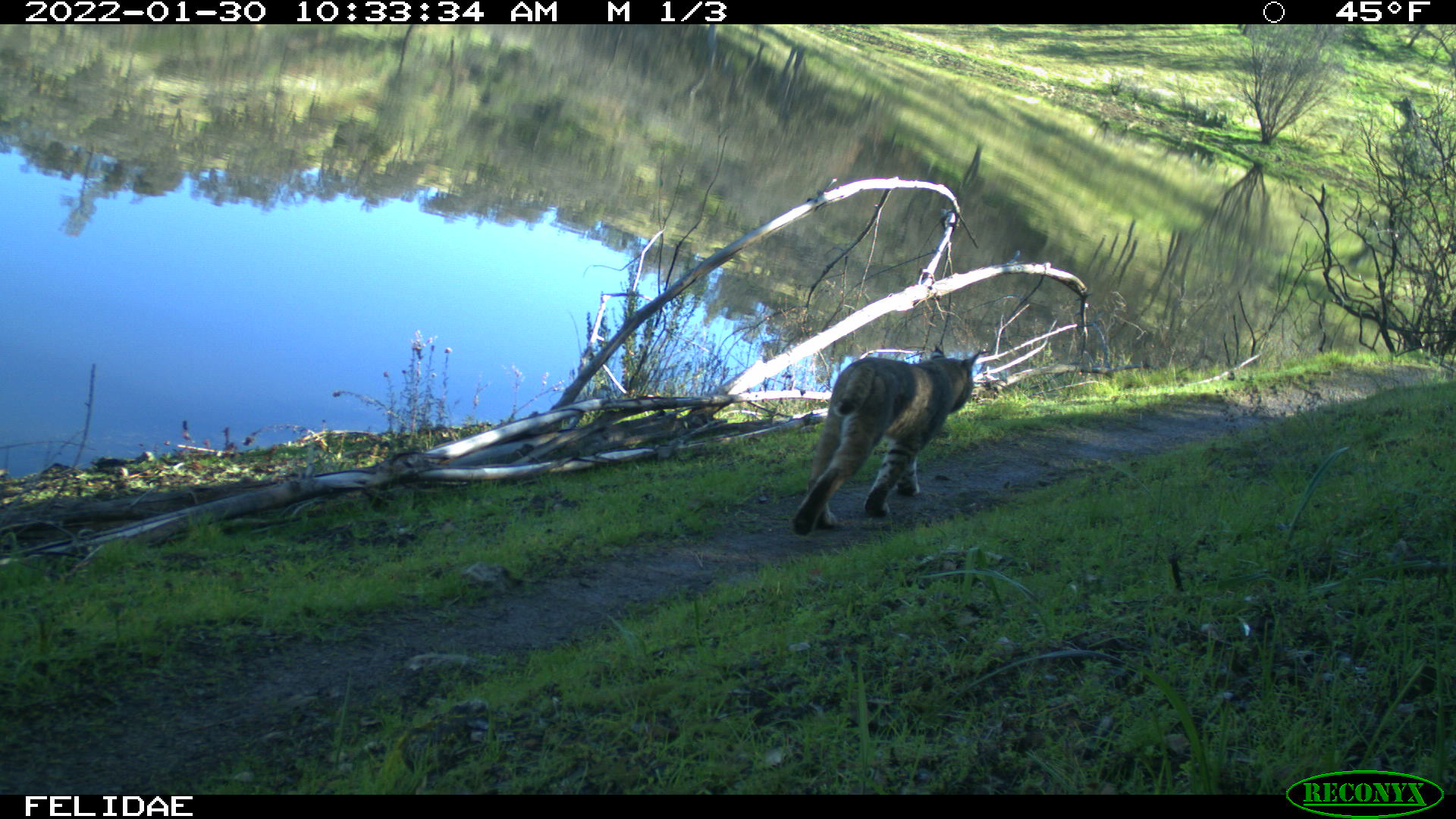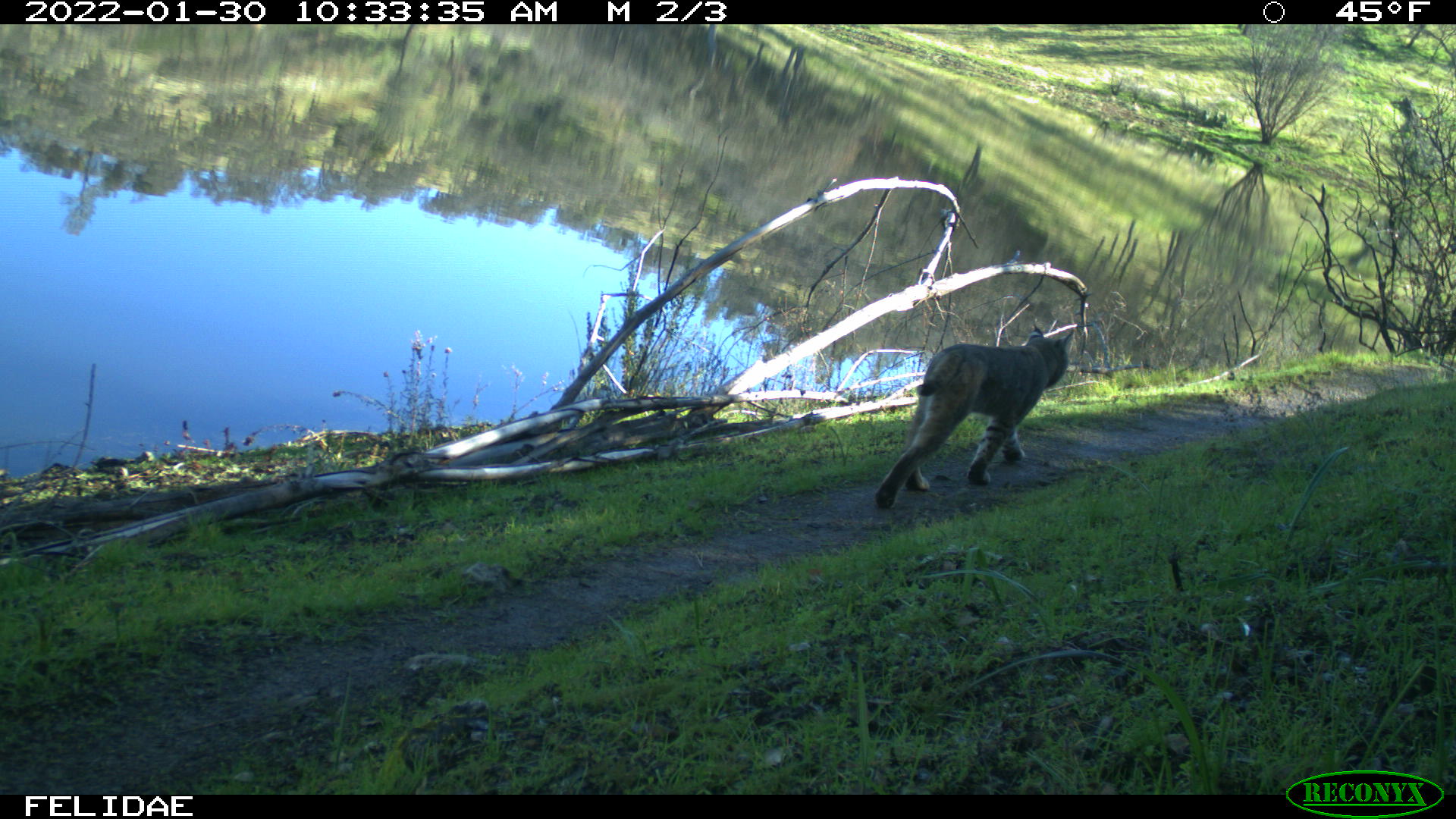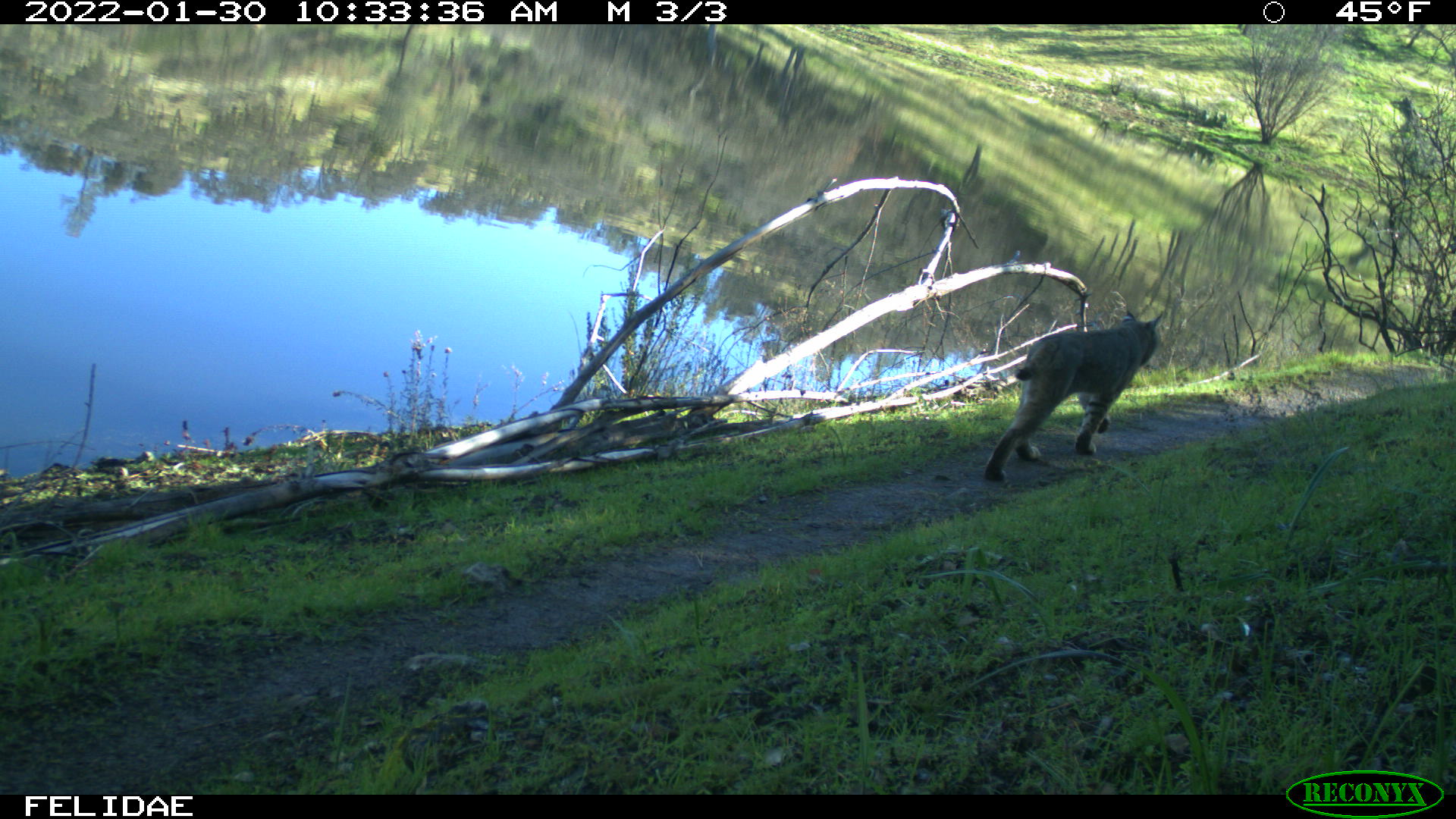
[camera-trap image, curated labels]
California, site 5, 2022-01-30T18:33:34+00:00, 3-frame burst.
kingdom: Animalia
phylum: Chordata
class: Mammalia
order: Carnivora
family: Felidae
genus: Lynx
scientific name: Lynx rufus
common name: bobcat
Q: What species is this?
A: Bobcat (Lynx rufus).